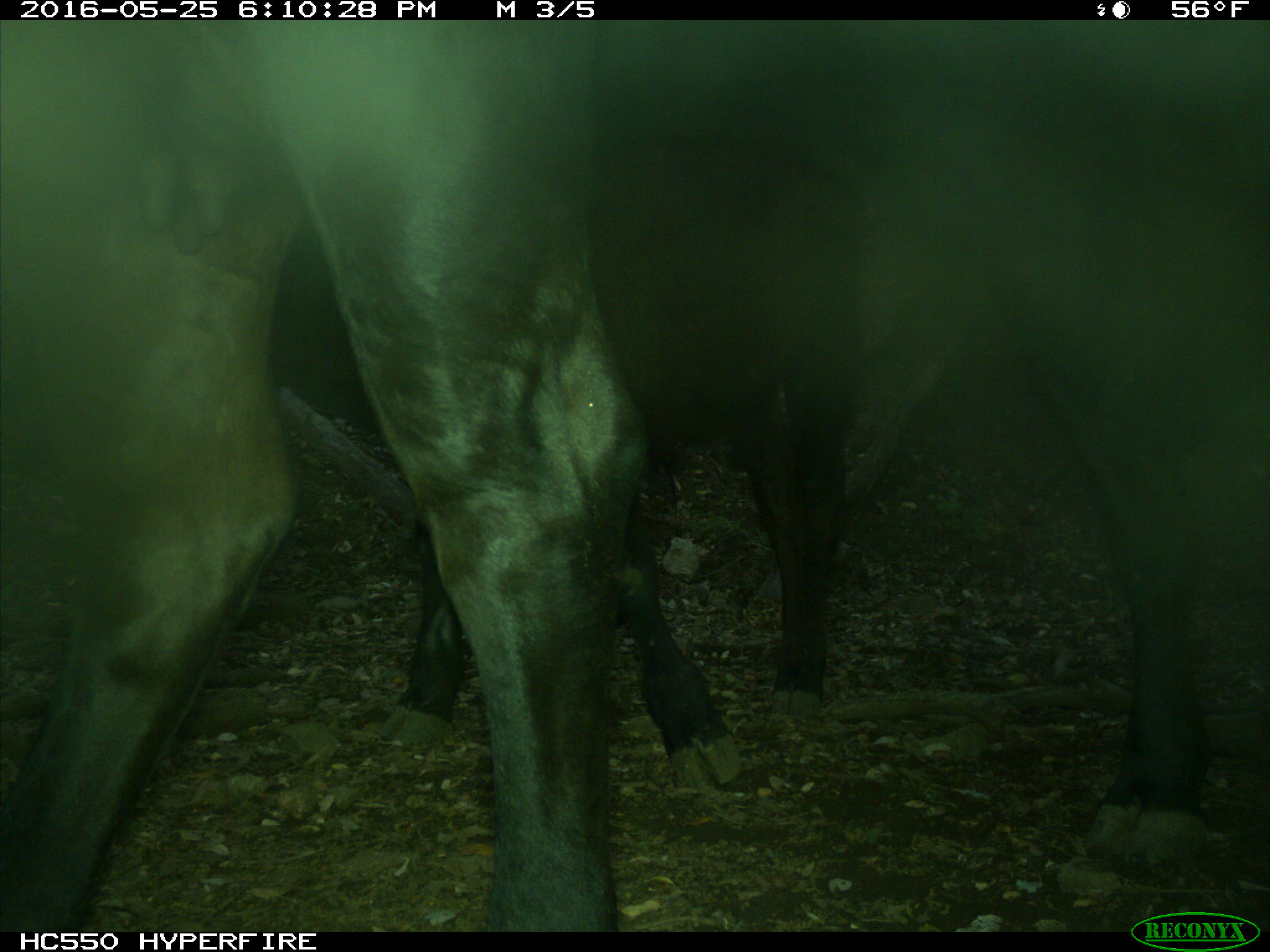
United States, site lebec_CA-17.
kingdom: Animalia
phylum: Chordata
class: Mammalia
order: Artiodactyla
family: Bovidae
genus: Bos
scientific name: Bos taurus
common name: domestic cow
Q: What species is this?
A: Bos taurus (domestic cow).